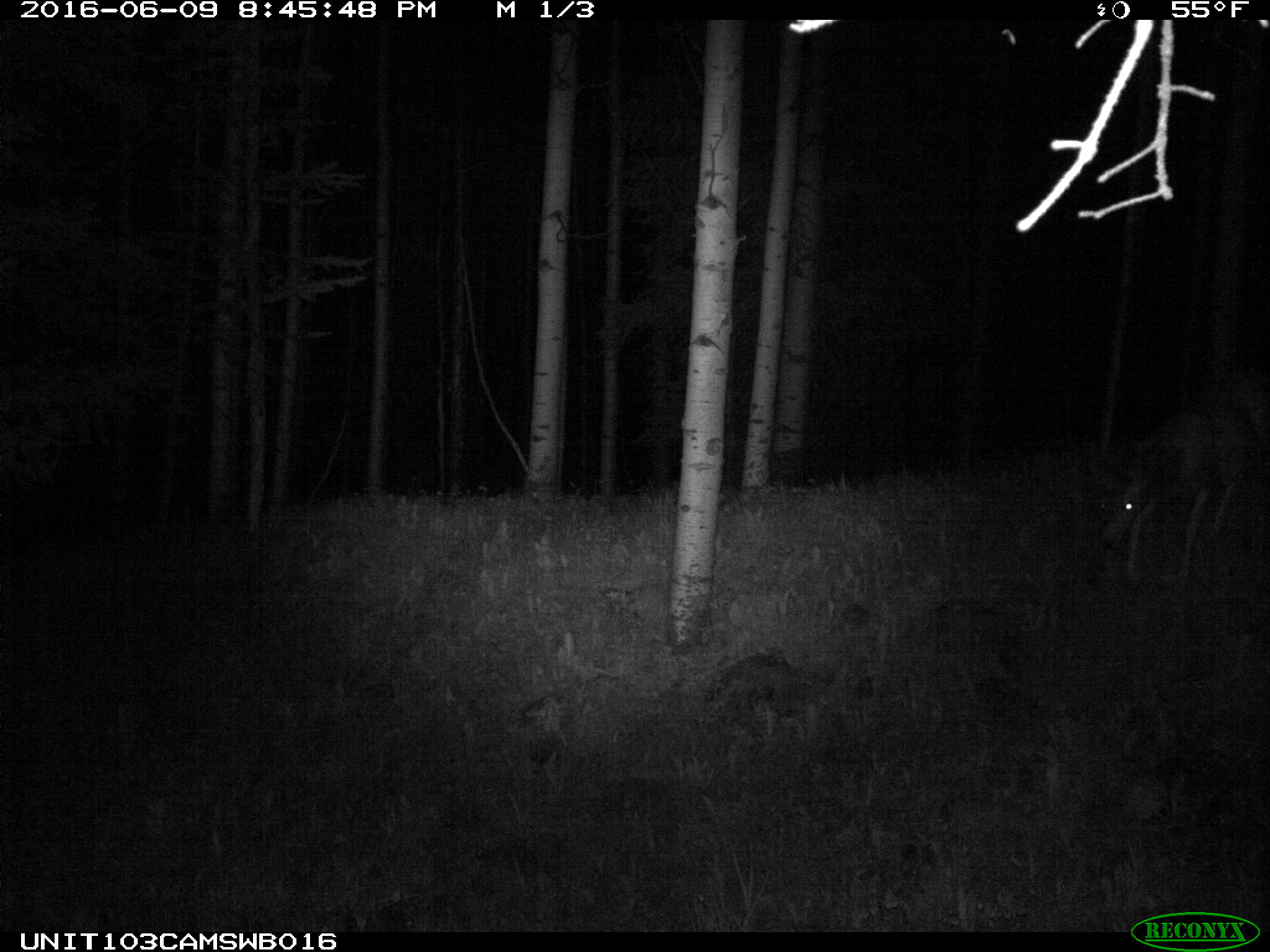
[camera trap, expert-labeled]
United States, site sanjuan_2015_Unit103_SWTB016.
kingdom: Animalia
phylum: Chordata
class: Mammalia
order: Artiodactyla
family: Cervidae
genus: Odocoileus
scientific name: Odocoileus hemionus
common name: mule deer